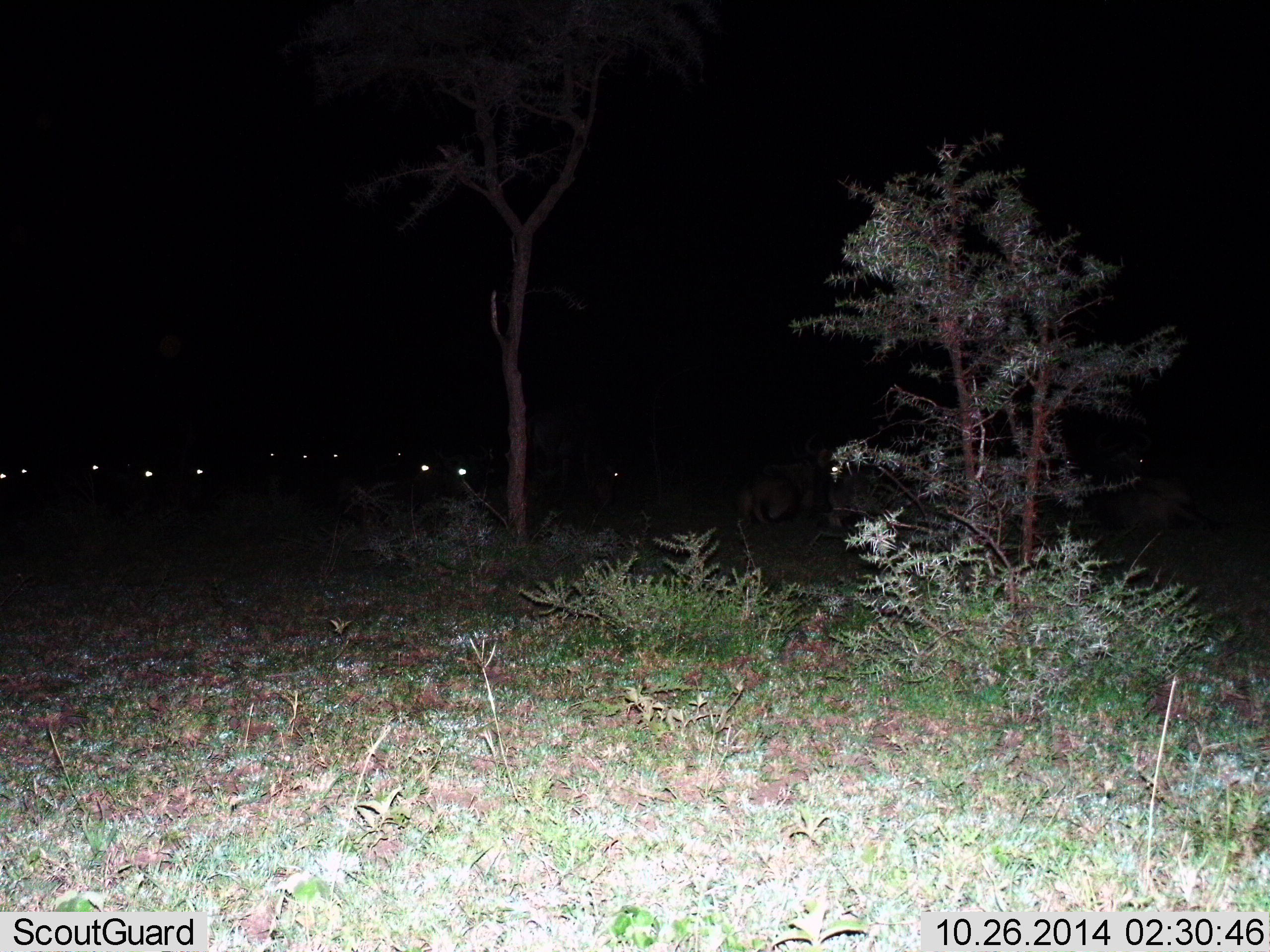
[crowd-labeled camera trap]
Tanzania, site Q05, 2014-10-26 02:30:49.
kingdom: Animalia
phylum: Chordata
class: Mammalia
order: Artiodactyla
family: Bovidae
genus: Connochaetes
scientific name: Connochaetes taurinus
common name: blue wildebeest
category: wildebeest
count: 11-50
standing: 33%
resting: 78%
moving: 0%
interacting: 0%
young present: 0%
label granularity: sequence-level